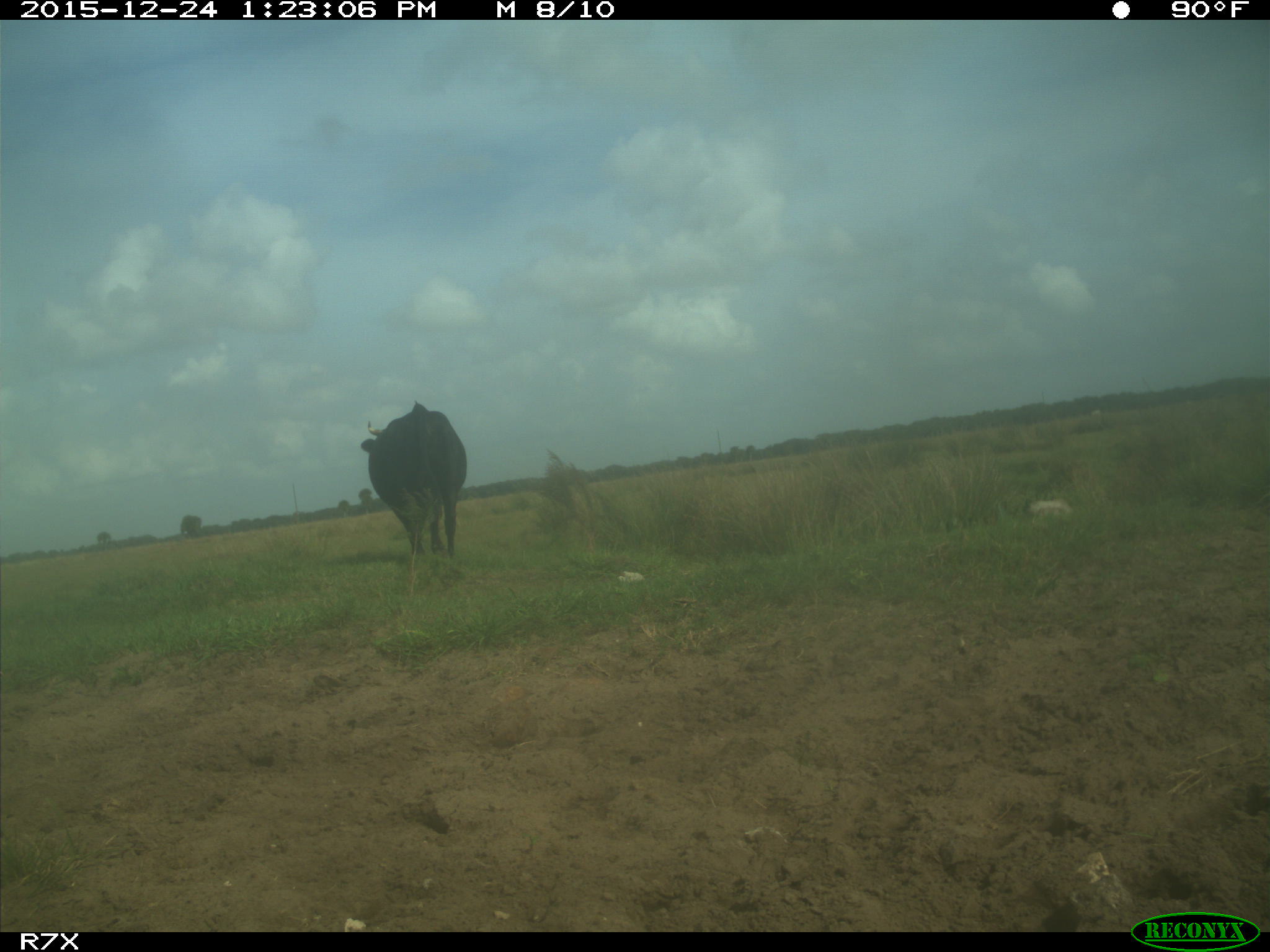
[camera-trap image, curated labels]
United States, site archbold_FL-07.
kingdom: Animalia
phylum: Chordata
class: Mammalia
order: Artiodactyla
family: Bovidae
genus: Bos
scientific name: Bos taurus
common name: domestic cow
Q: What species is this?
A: Bos taurus (domestic cow).